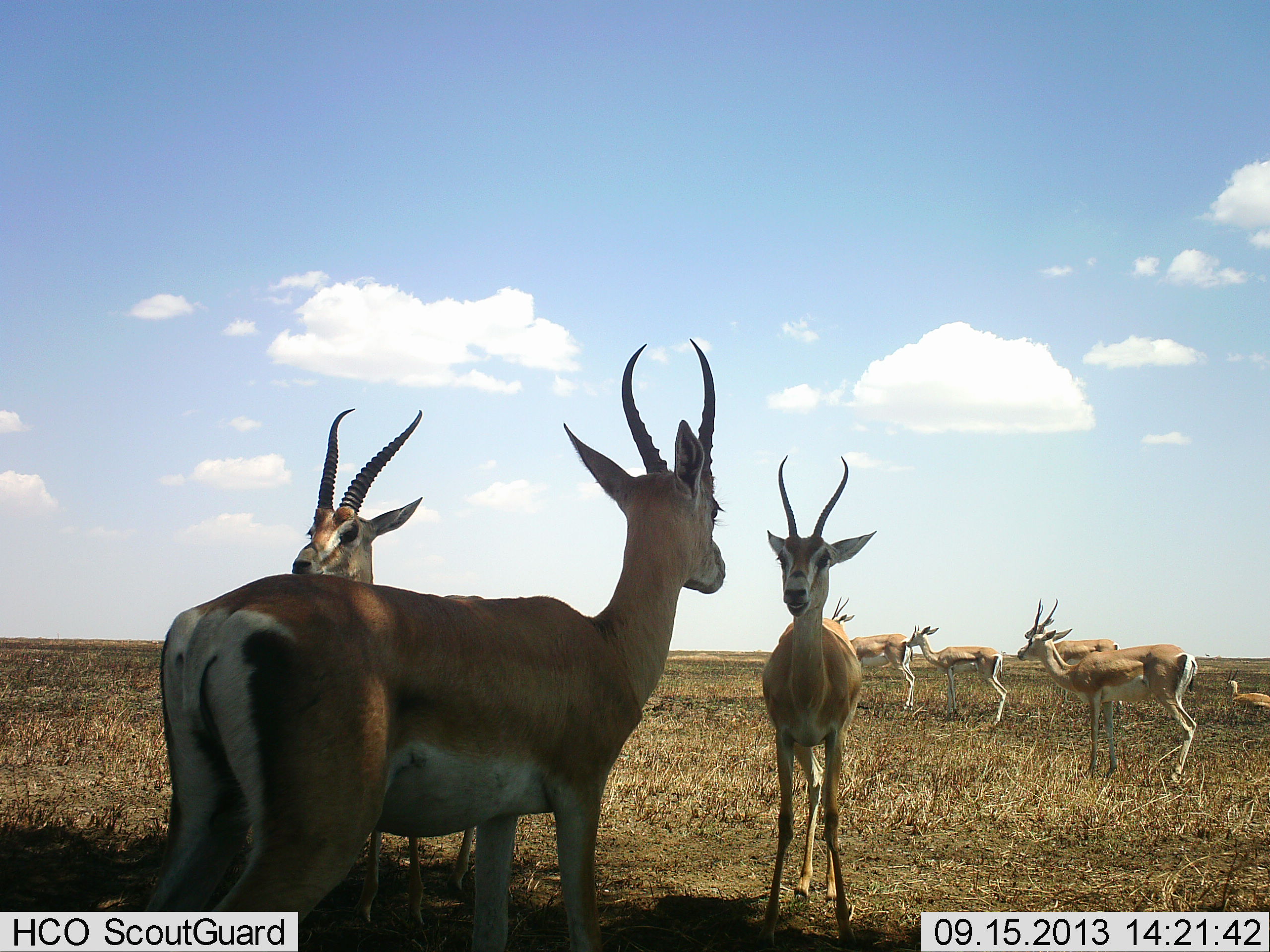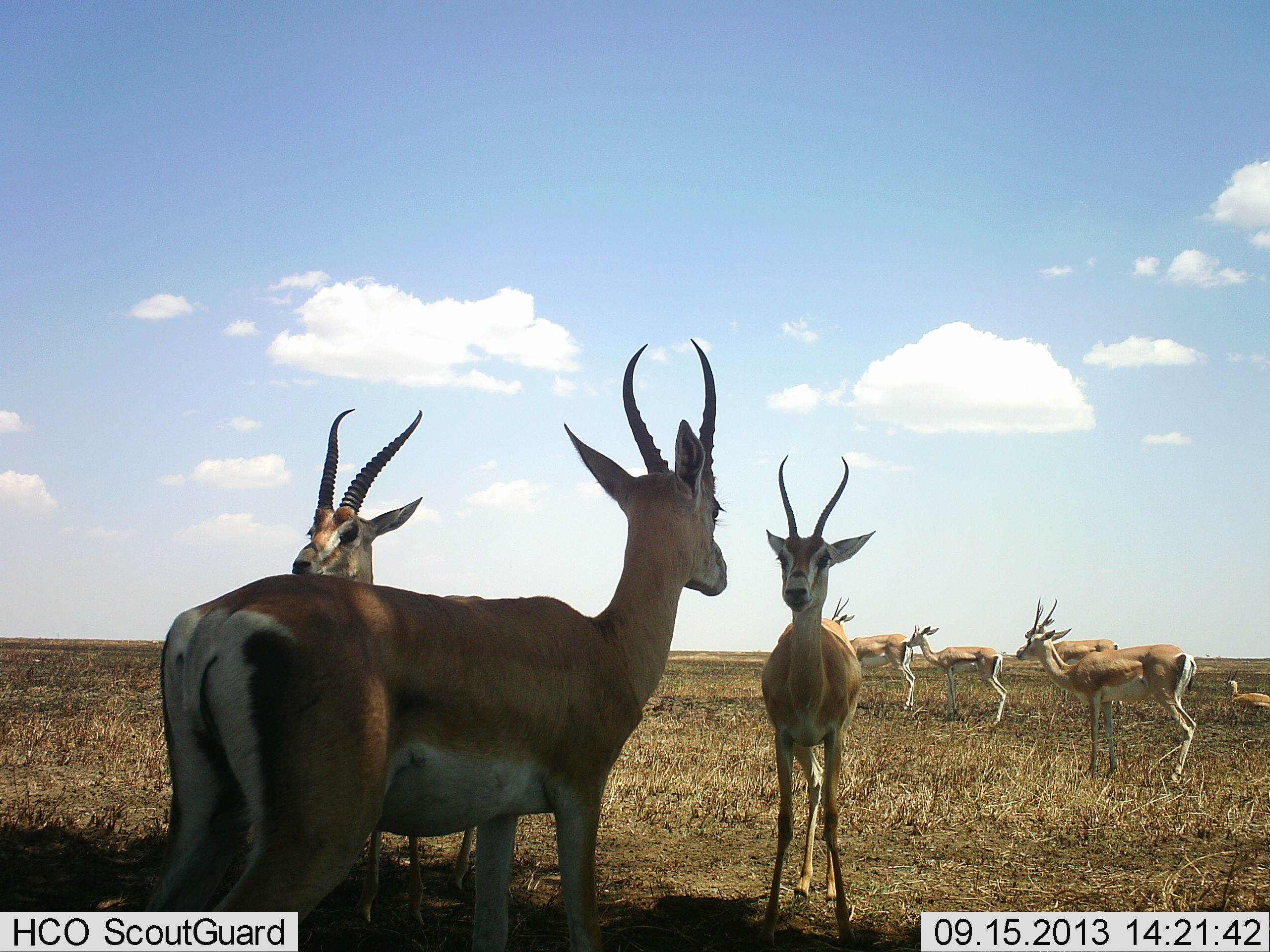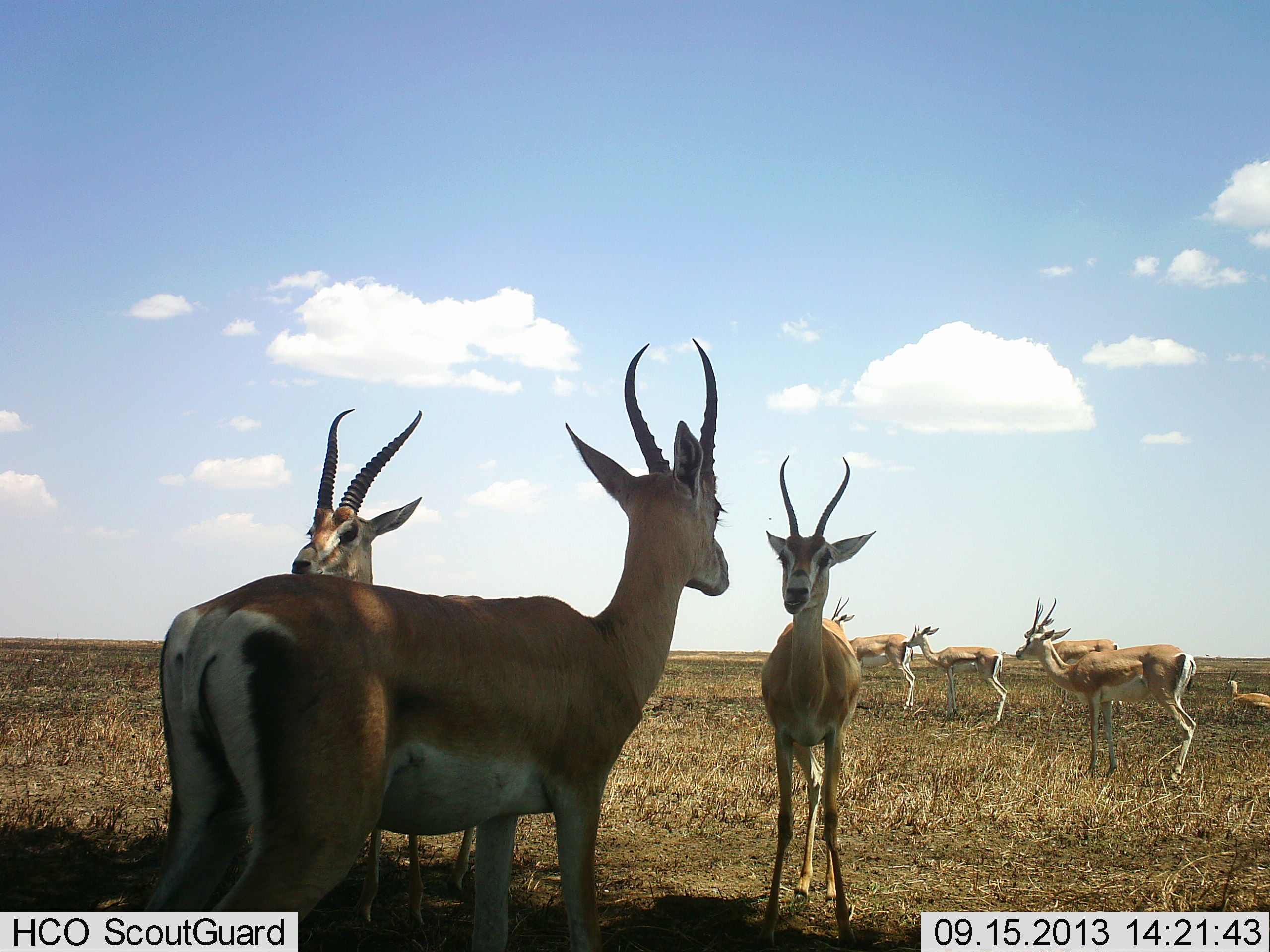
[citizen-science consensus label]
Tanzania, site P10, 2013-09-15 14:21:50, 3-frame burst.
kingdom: Animalia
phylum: Chordata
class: Mammalia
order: Artiodactyla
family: Bovidae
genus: Nanger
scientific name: Nanger granti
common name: grant's gazelle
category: gazellegrants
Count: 8.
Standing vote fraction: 97%.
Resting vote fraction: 47%.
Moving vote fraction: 3%.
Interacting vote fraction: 3%.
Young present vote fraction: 3%.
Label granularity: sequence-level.